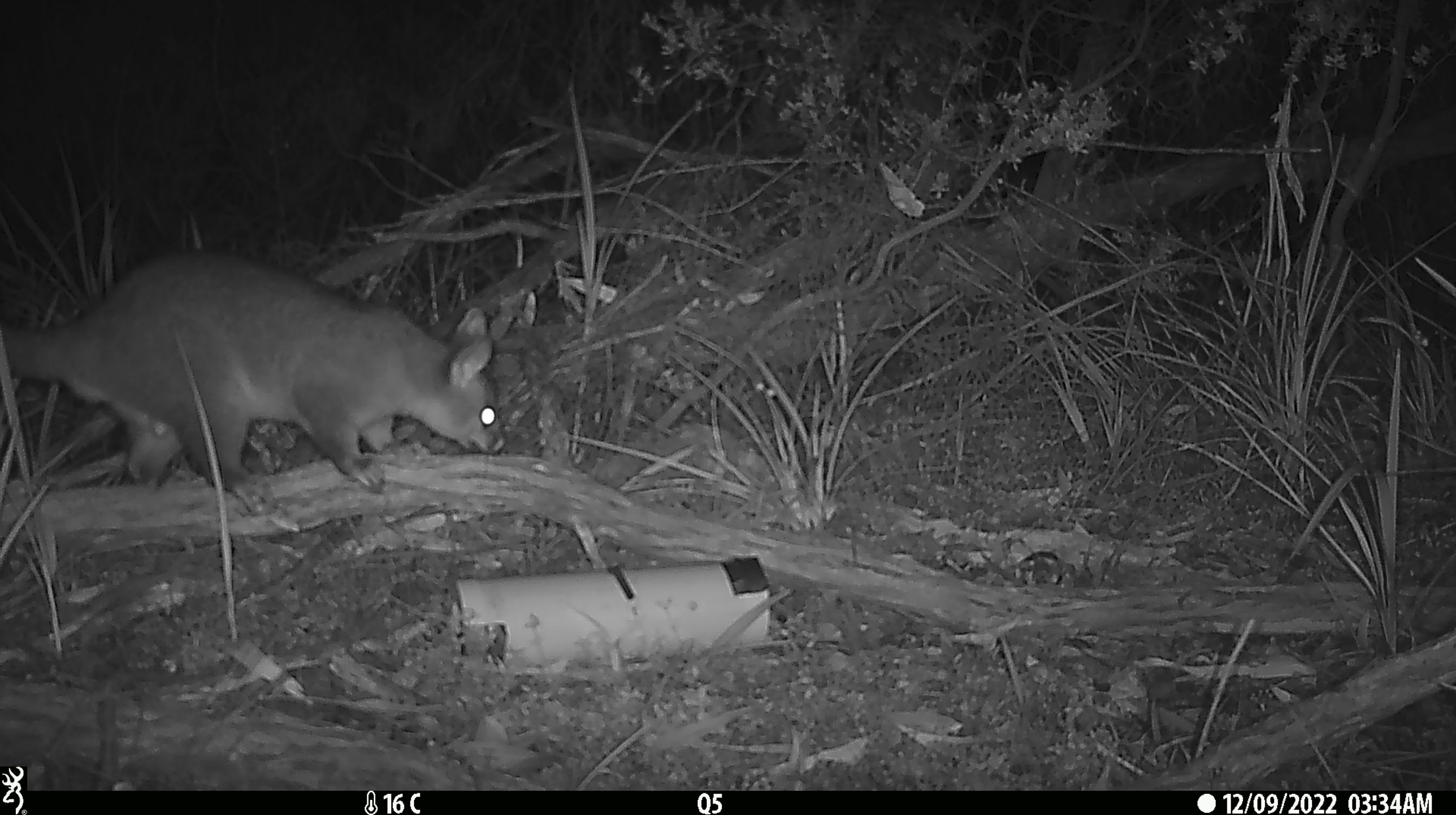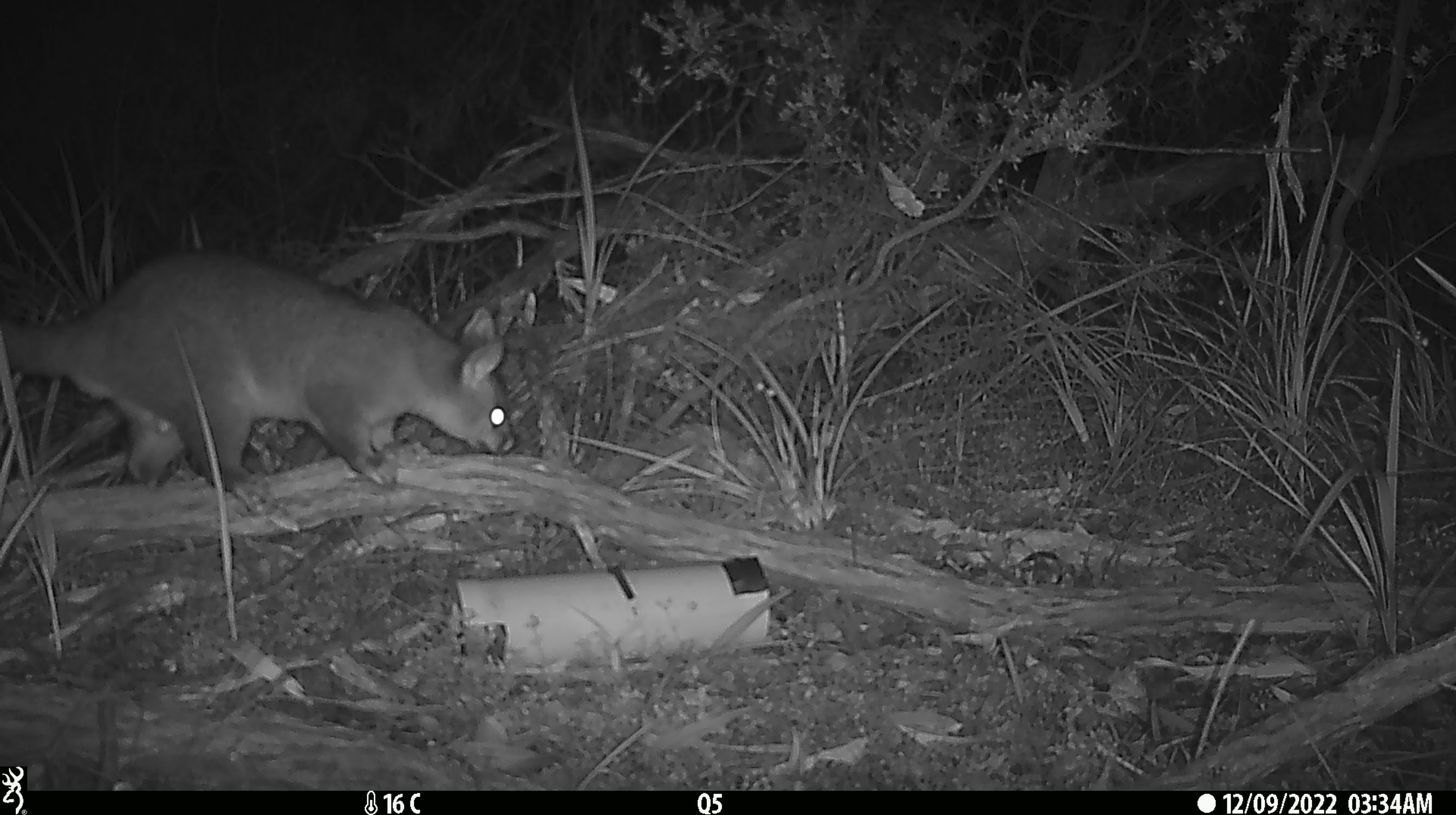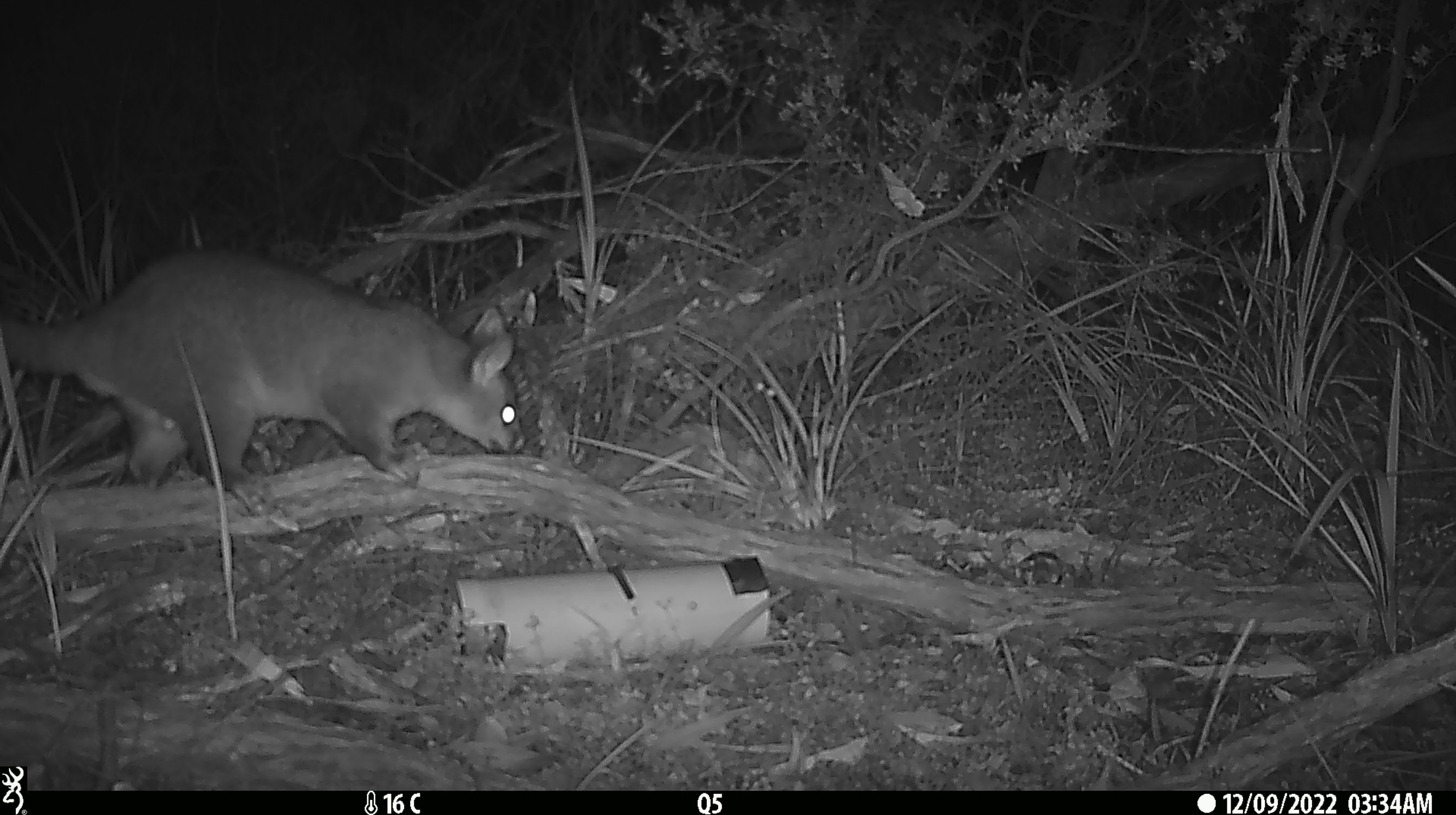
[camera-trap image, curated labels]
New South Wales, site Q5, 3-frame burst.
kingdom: Animalia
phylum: Chordata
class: Mammalia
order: Diprotodontia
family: Phalangeridae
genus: Trichosurus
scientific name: Trichosurus vulpecula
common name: common brushtail possum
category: possum